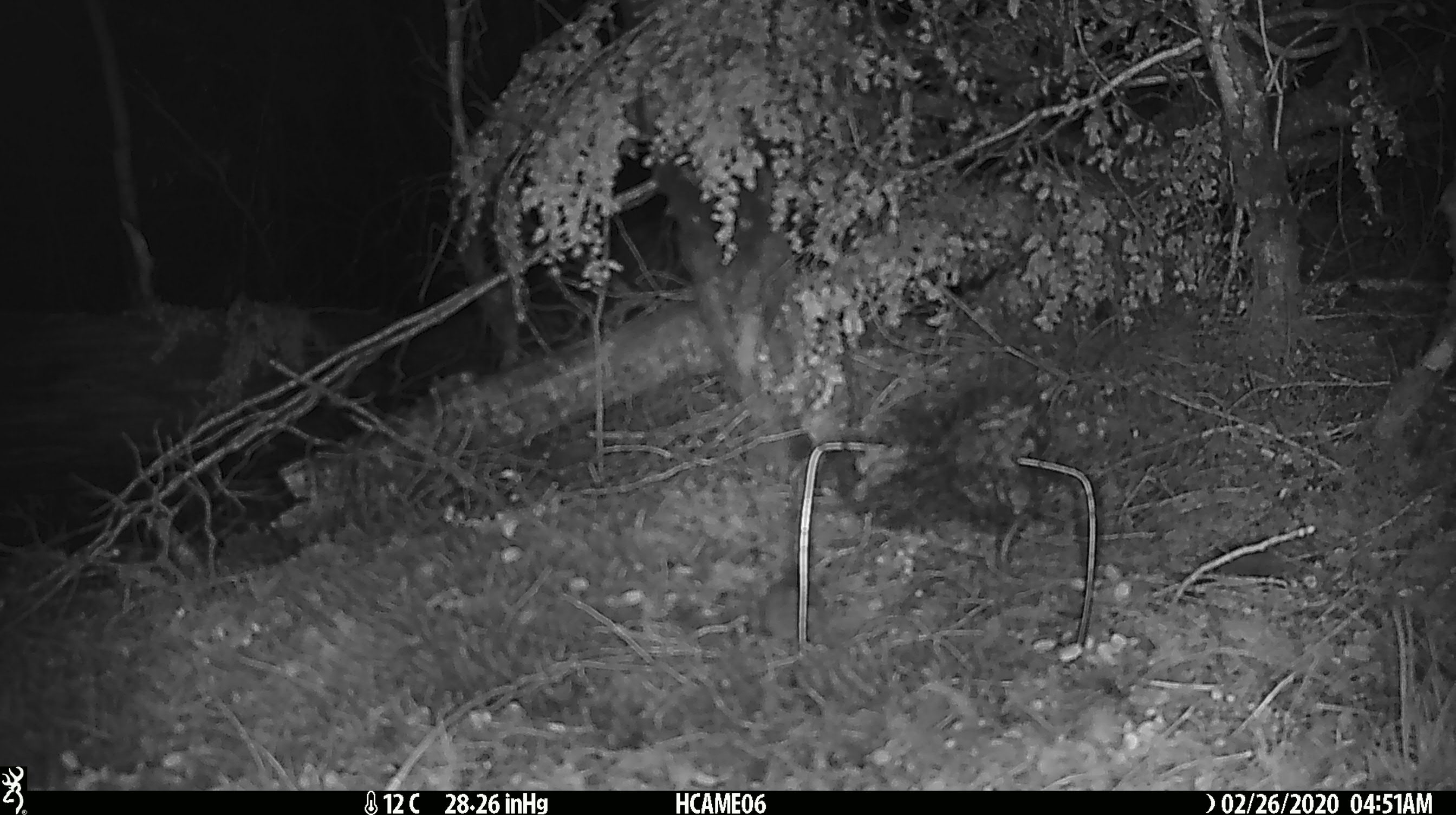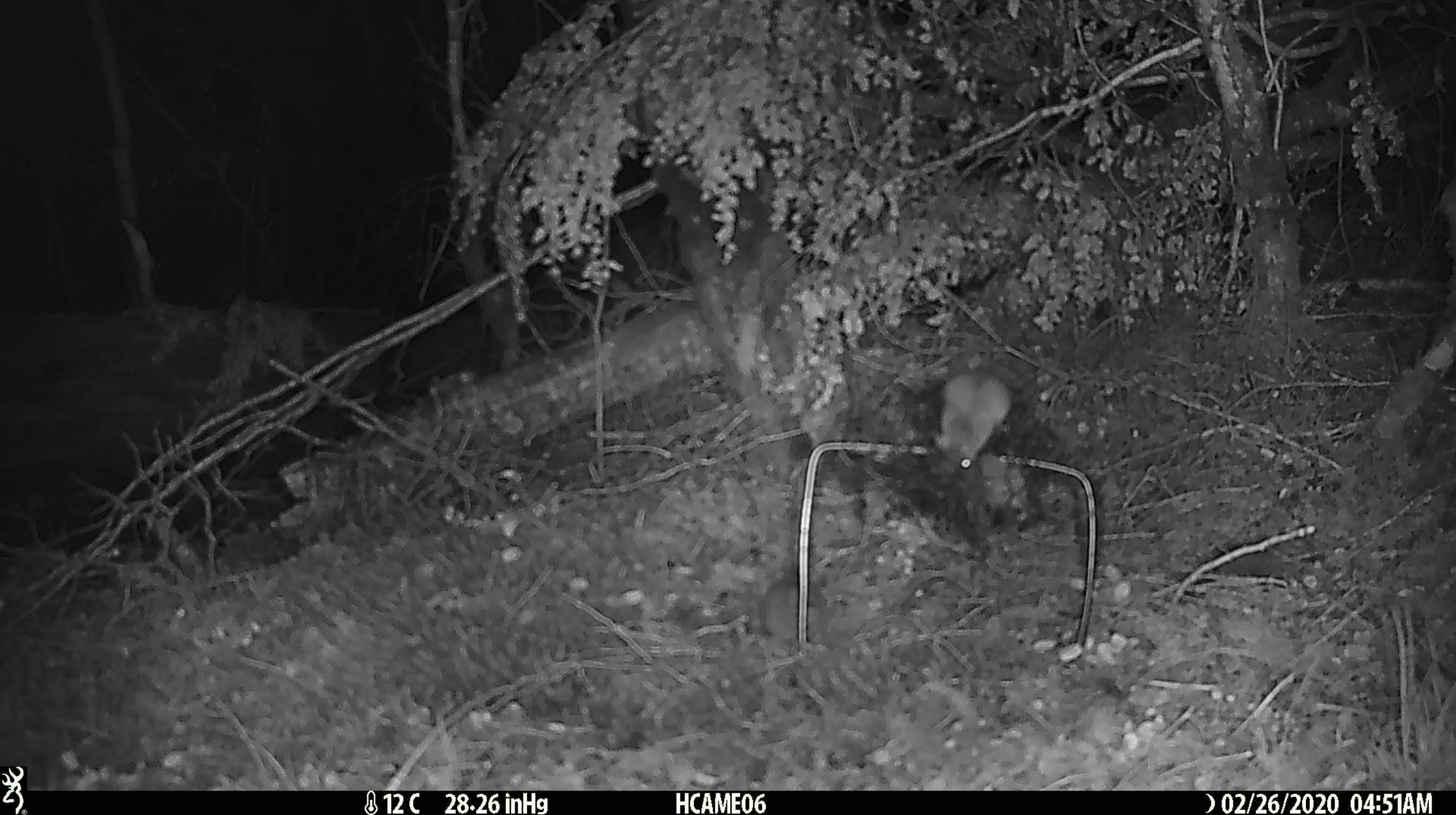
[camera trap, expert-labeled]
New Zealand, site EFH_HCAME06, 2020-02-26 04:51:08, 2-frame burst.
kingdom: Animalia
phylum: Chordata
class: Mammalia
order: Rodentia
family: Muridae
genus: Mus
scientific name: Mus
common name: mouse